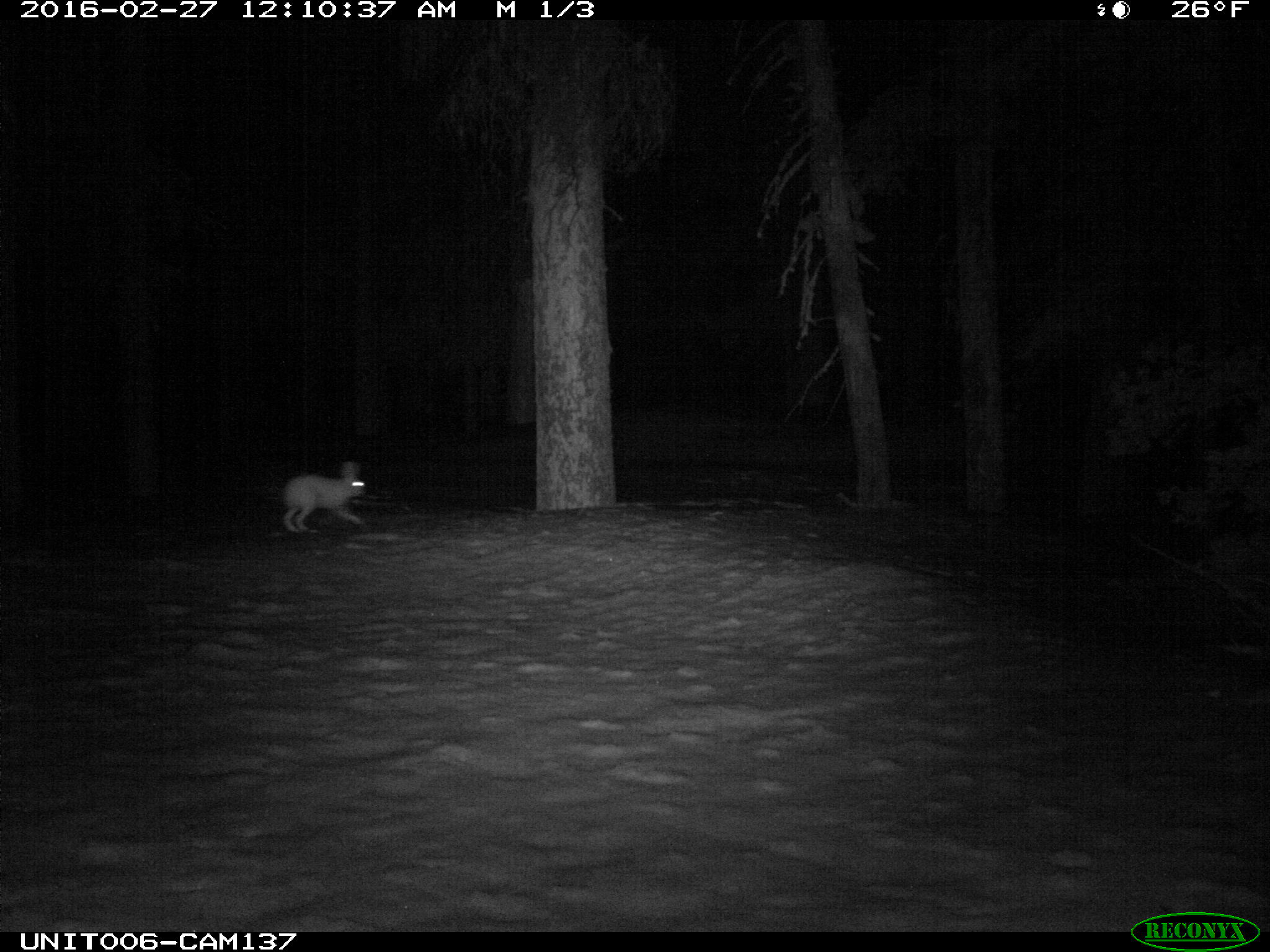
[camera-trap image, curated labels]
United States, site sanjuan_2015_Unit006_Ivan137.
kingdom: Animalia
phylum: Chordata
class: Mammalia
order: Lagomorpha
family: Leporidae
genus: Lepus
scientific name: Lepus americanus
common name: snowshoe hare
Lepus americanus (snowshoe hare).